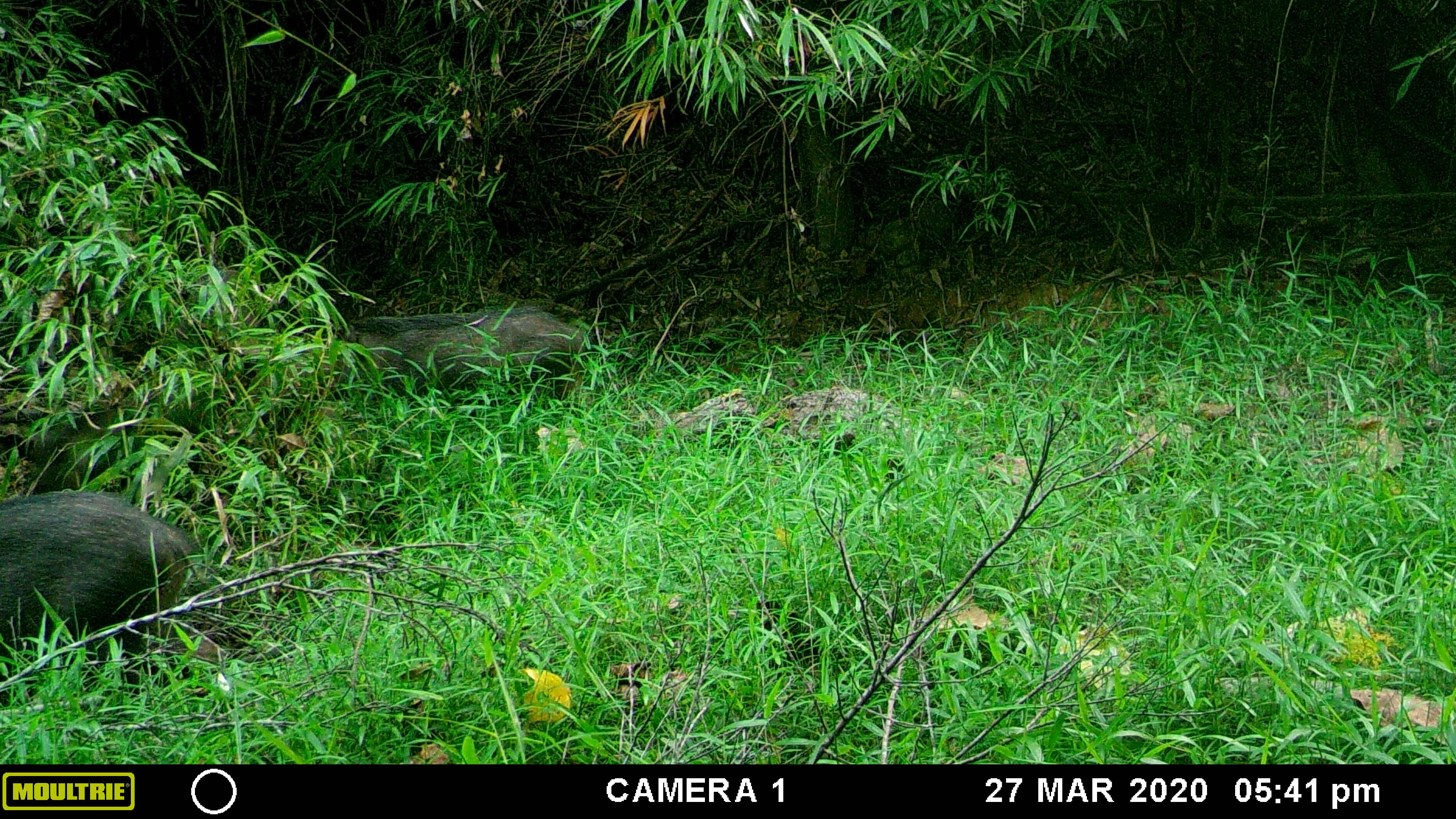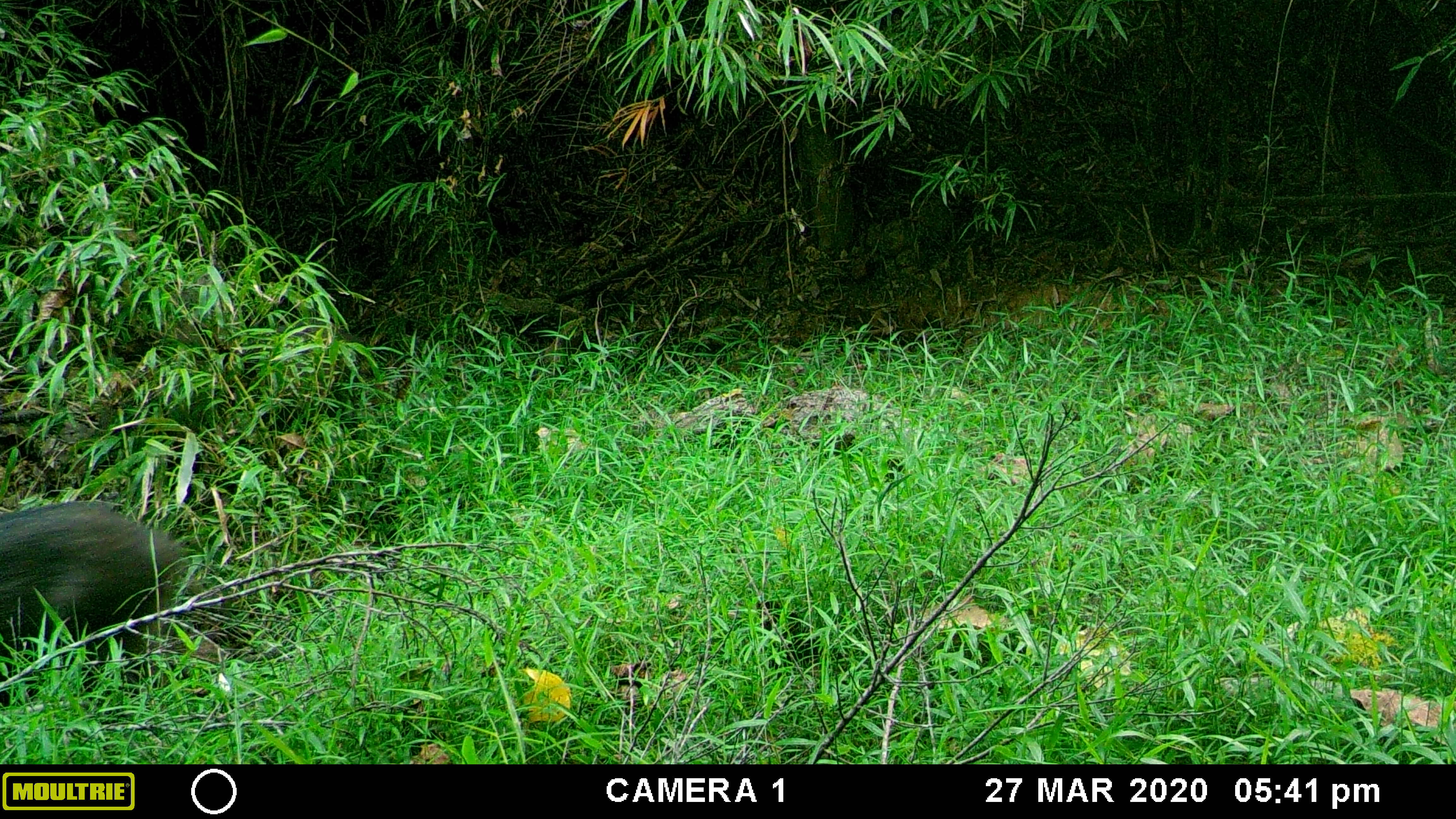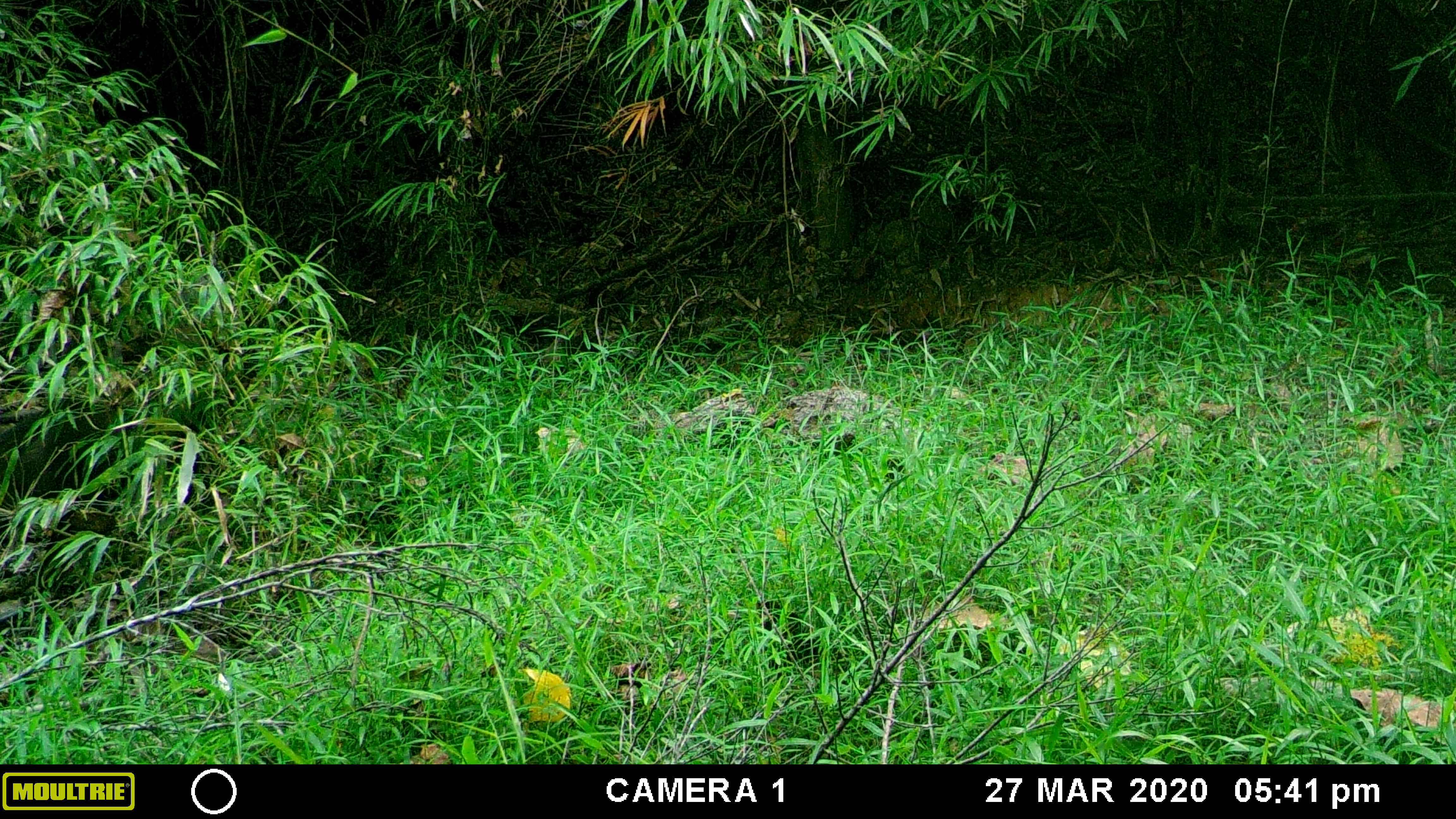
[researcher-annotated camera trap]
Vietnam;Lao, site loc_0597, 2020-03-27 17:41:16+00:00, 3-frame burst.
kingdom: Animalia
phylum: Chordata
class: Mammalia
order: Artiodactyla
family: Suidae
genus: Sus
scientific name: Sus scrofa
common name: eurasian wild pig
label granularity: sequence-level